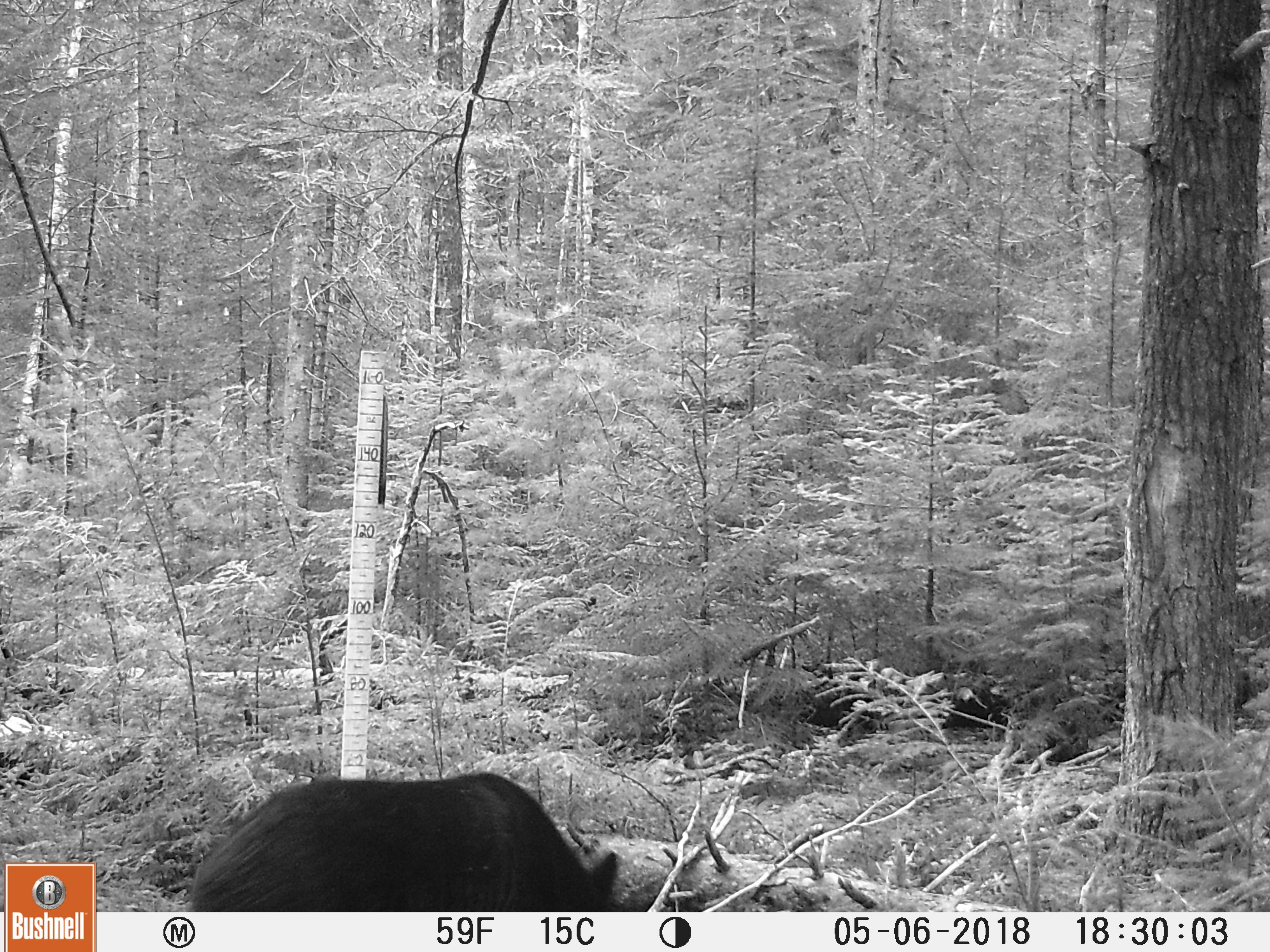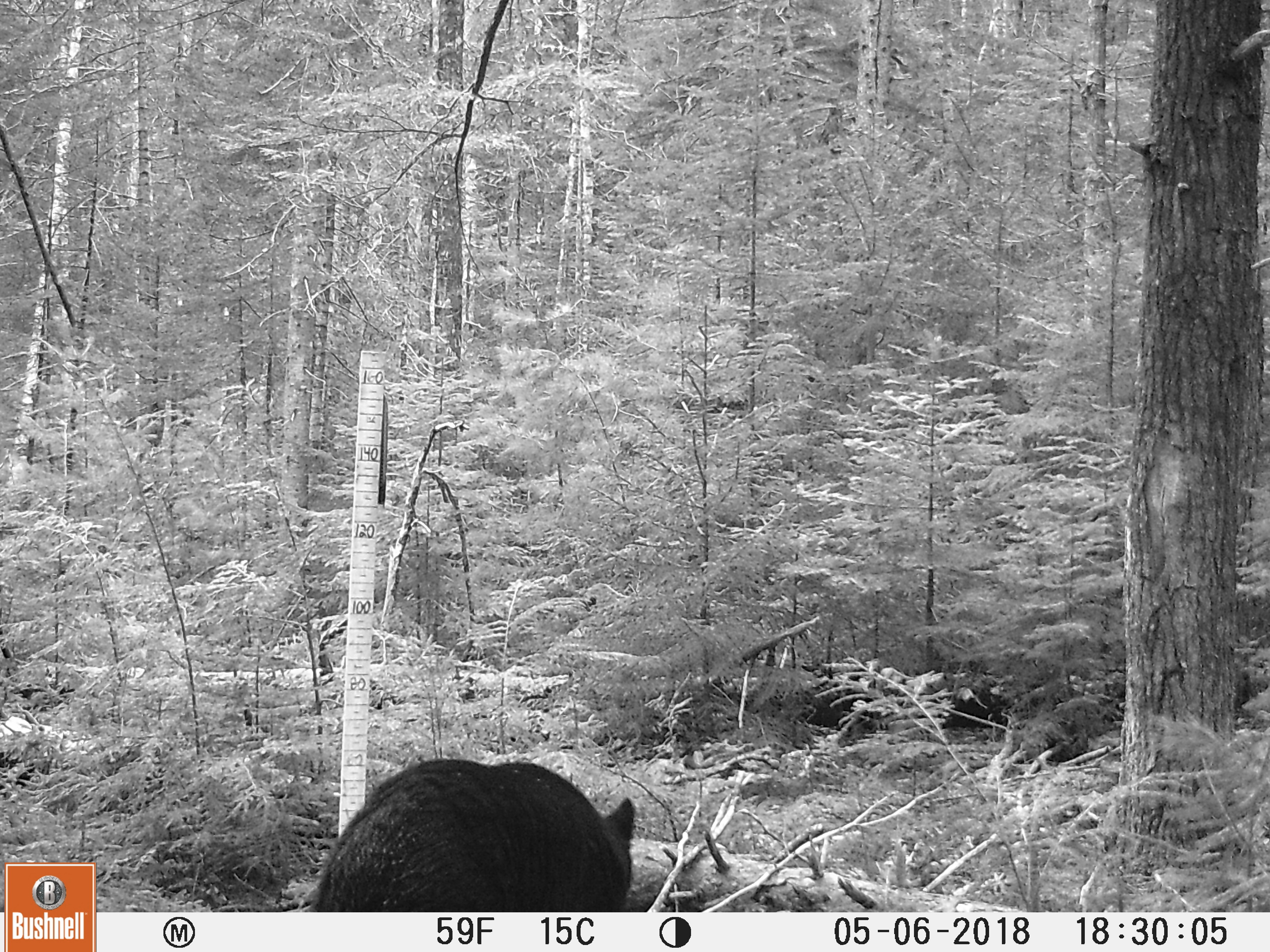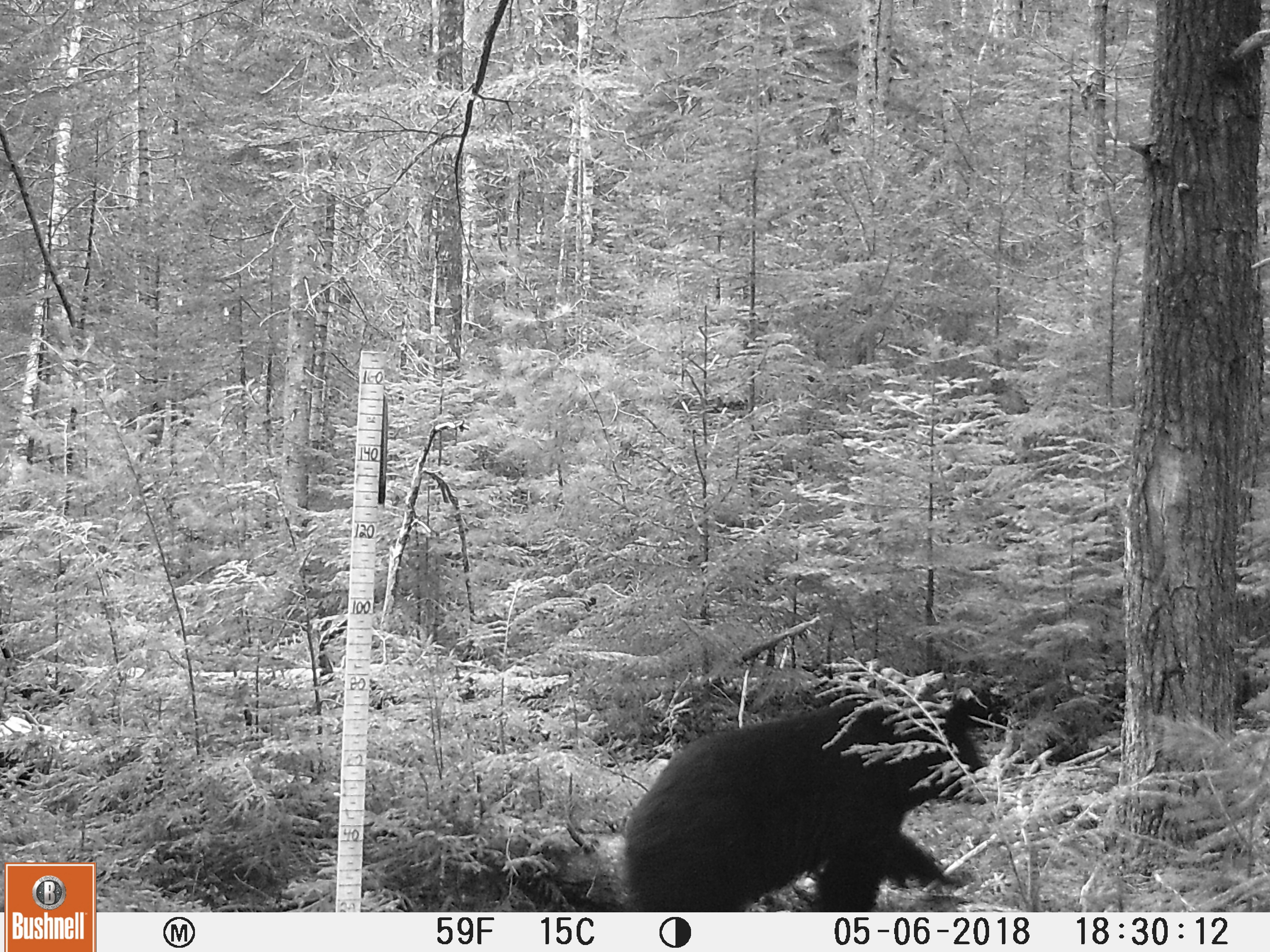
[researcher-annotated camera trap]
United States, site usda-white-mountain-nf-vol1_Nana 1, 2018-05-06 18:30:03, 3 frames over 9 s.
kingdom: Animalia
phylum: Chordata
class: Mammalia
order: Carnivora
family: Ursidae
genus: Ursus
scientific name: Ursus americanus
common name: black bear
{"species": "black bear (Ursus americanus)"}